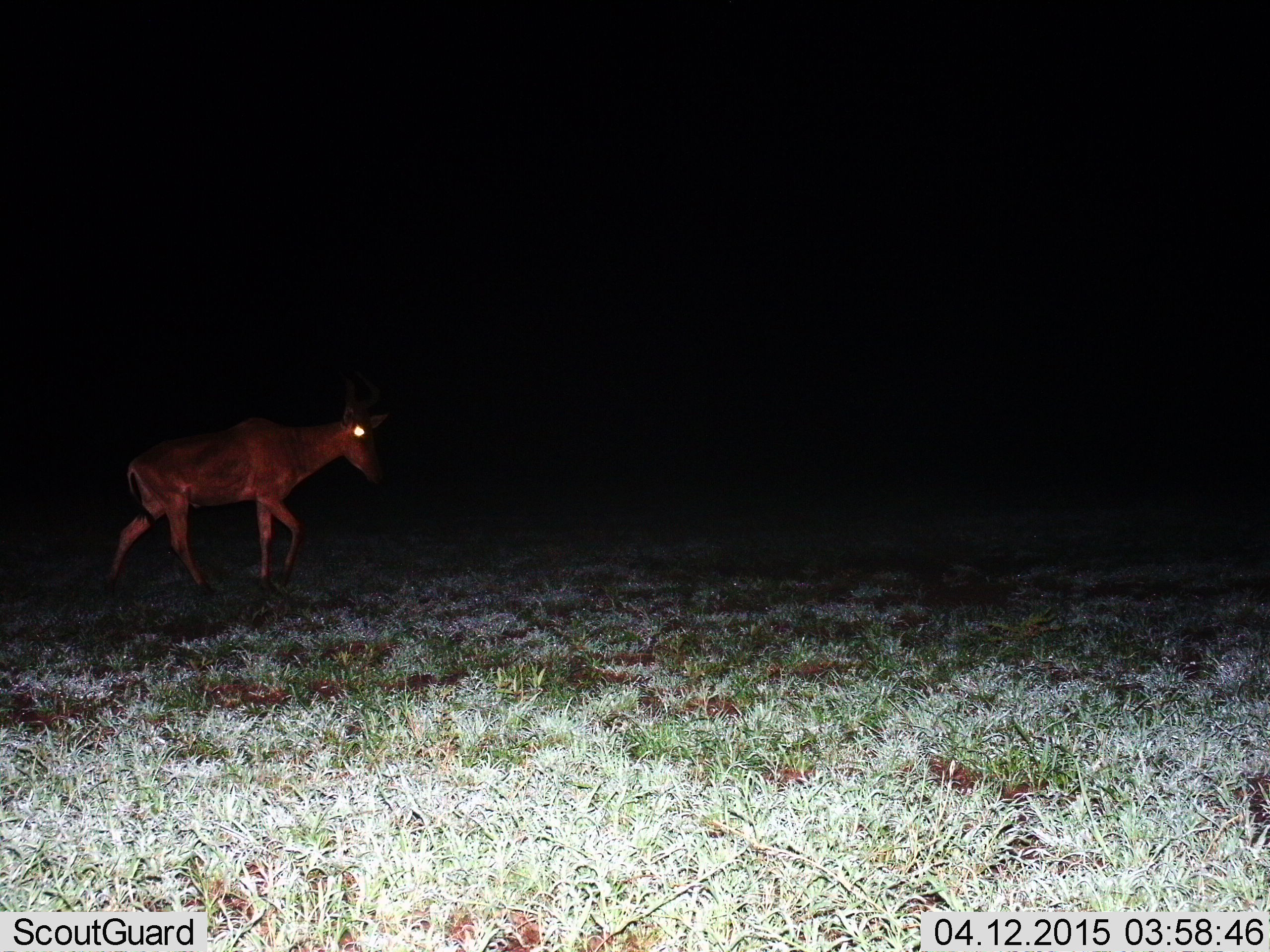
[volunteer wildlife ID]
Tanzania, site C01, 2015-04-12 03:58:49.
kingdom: Animalia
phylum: Chordata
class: Mammalia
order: Artiodactyla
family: Bovidae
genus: Alcelaphus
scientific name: Alcelaphus buselaphus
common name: hartebeest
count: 1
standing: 20%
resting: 0%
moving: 100%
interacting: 0%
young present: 0%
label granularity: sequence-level